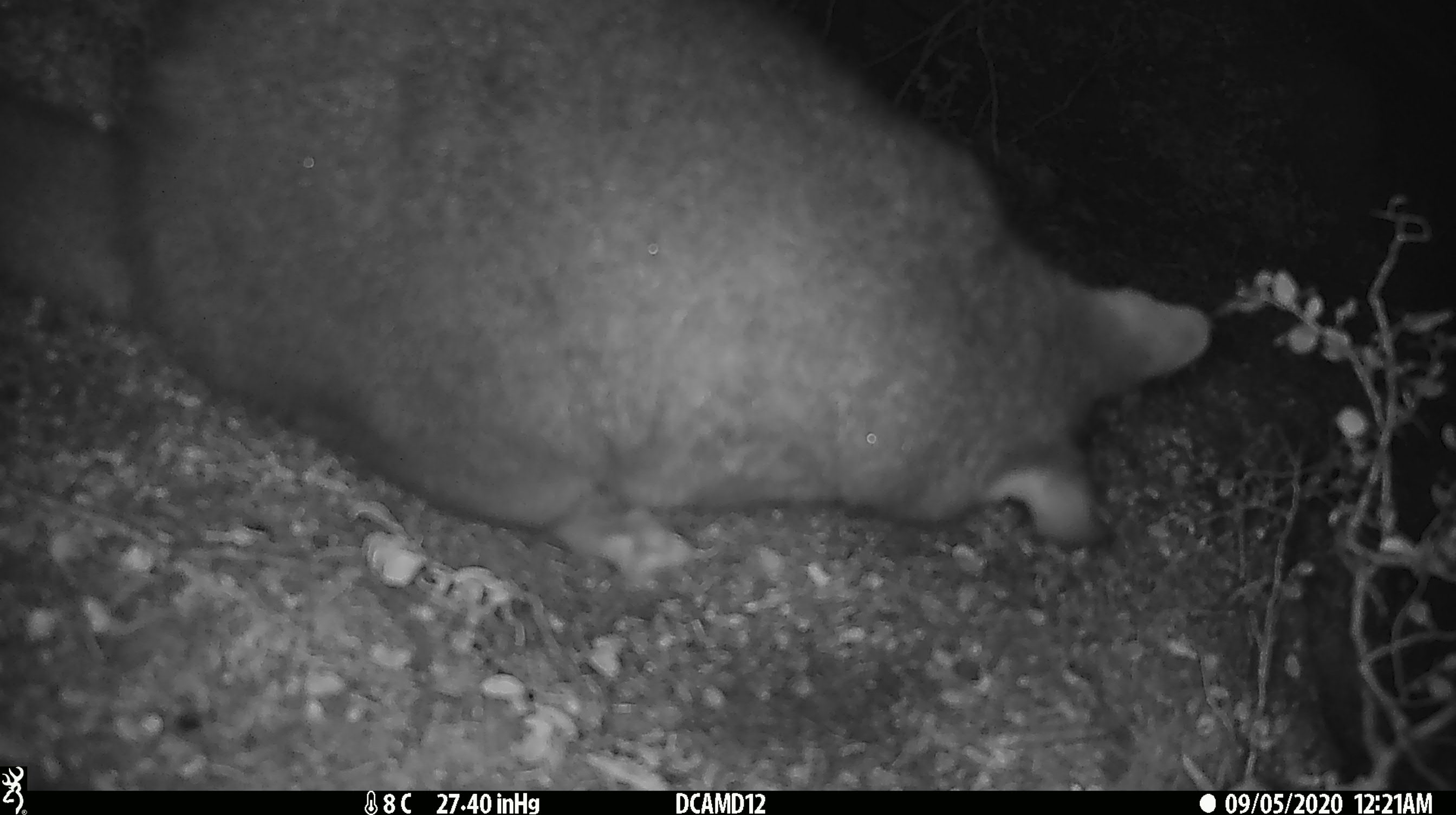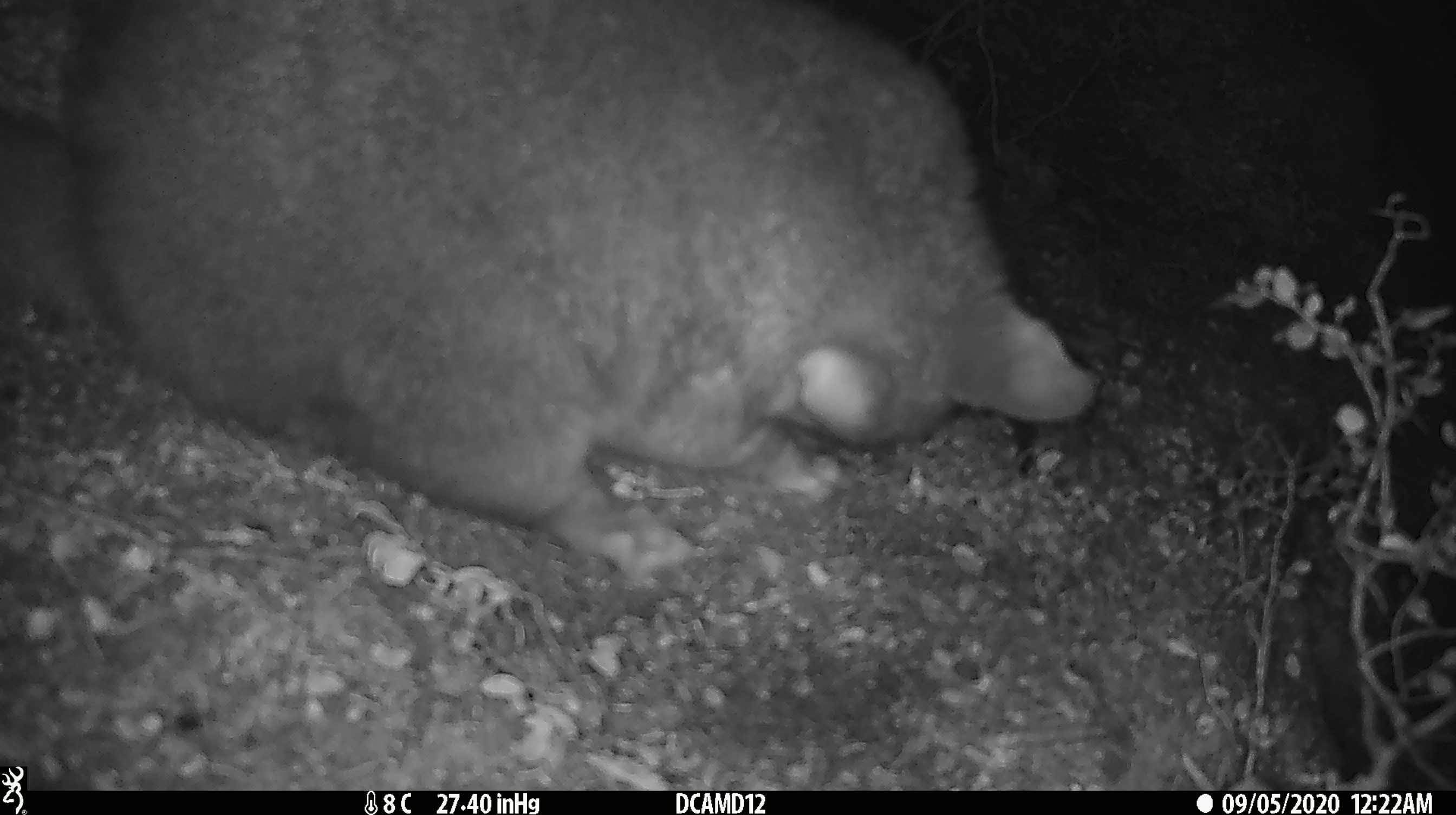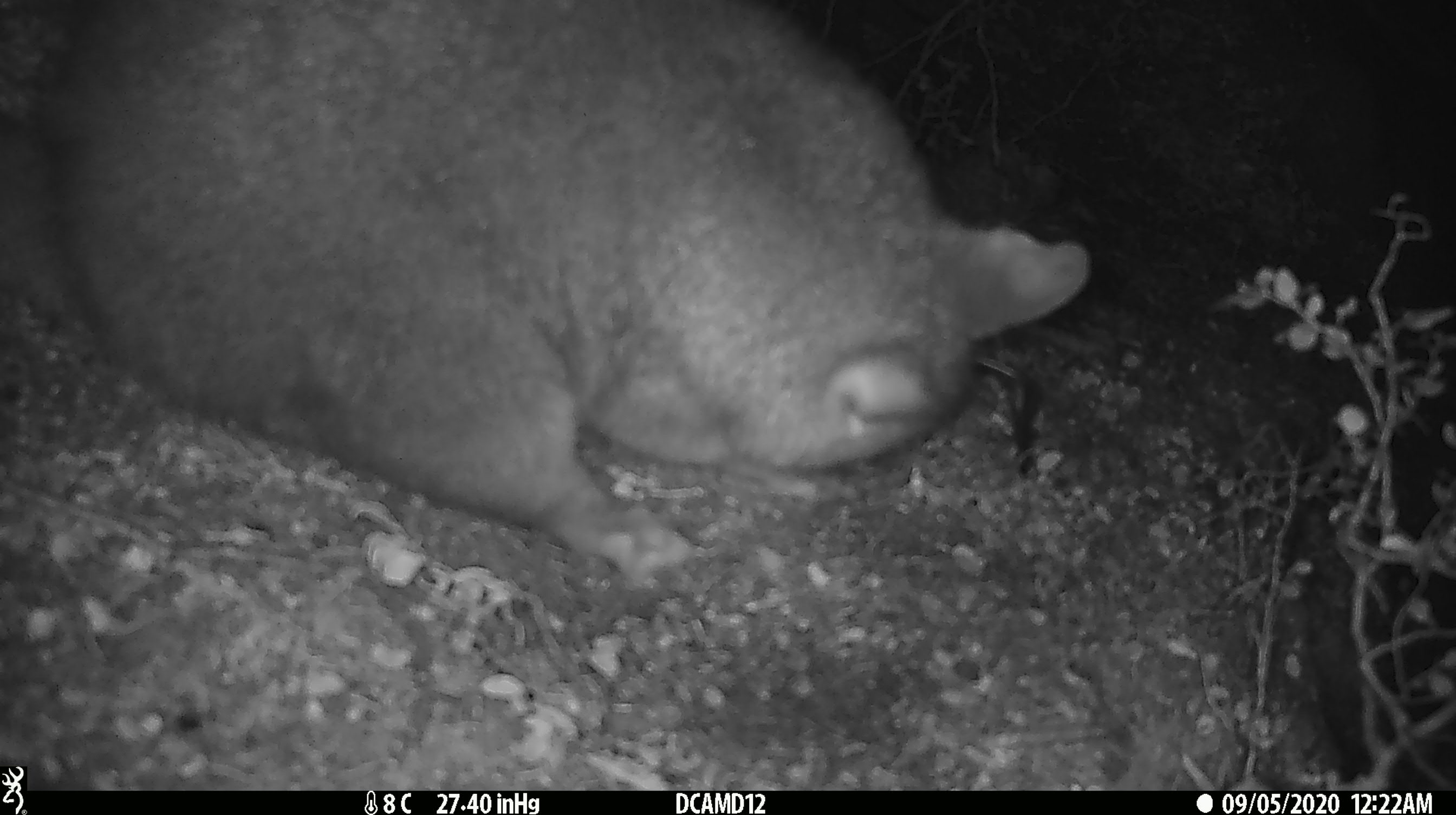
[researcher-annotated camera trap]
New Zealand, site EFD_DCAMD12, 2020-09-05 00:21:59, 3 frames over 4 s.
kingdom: Animalia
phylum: Chordata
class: Mammalia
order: Diprotodontia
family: Phalangeridae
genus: Trichosurus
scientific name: Trichosurus vulpecula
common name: common brushtail possum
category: possum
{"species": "possum (common brushtail possum) (Trichosurus vulpecula)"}